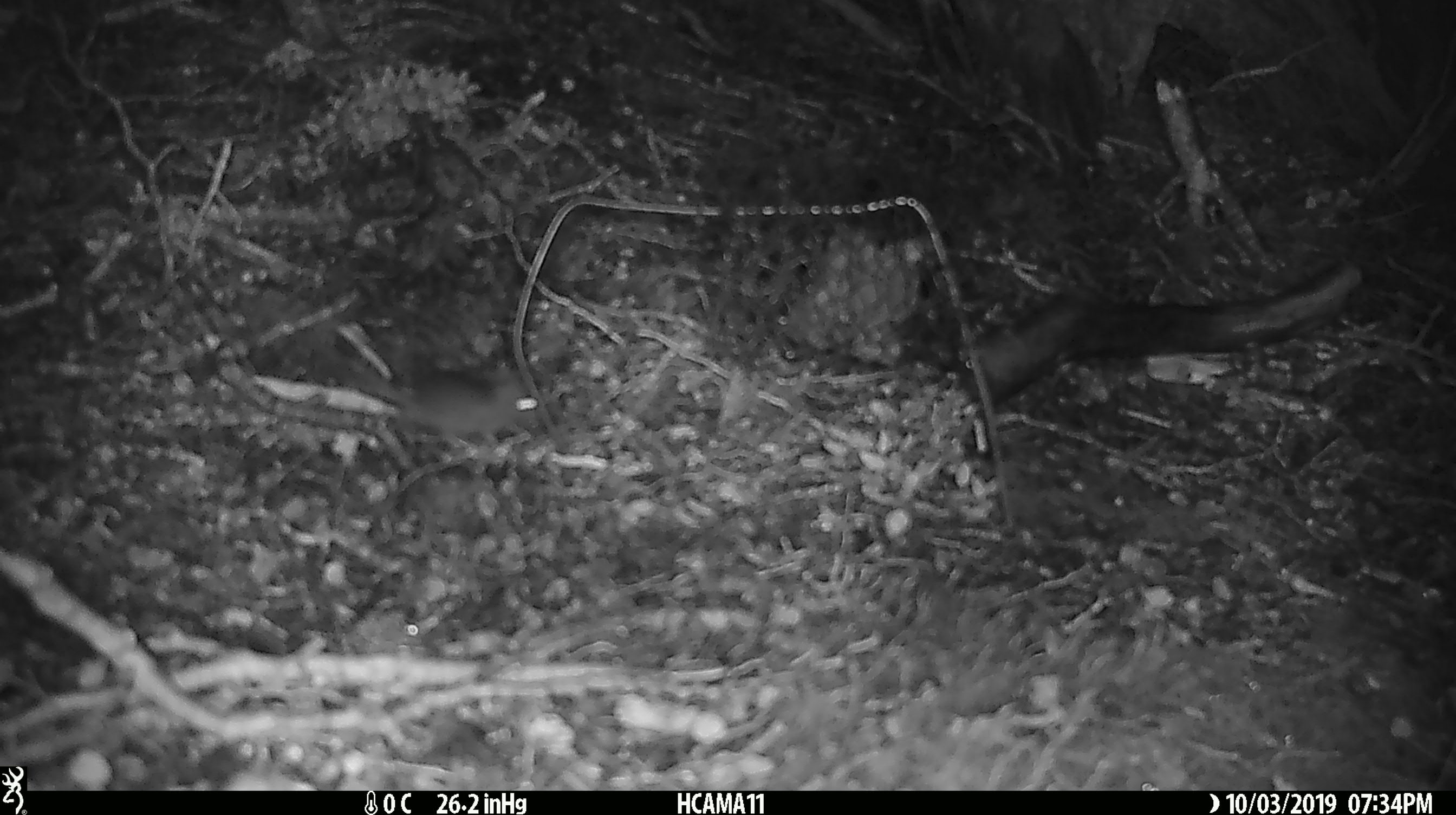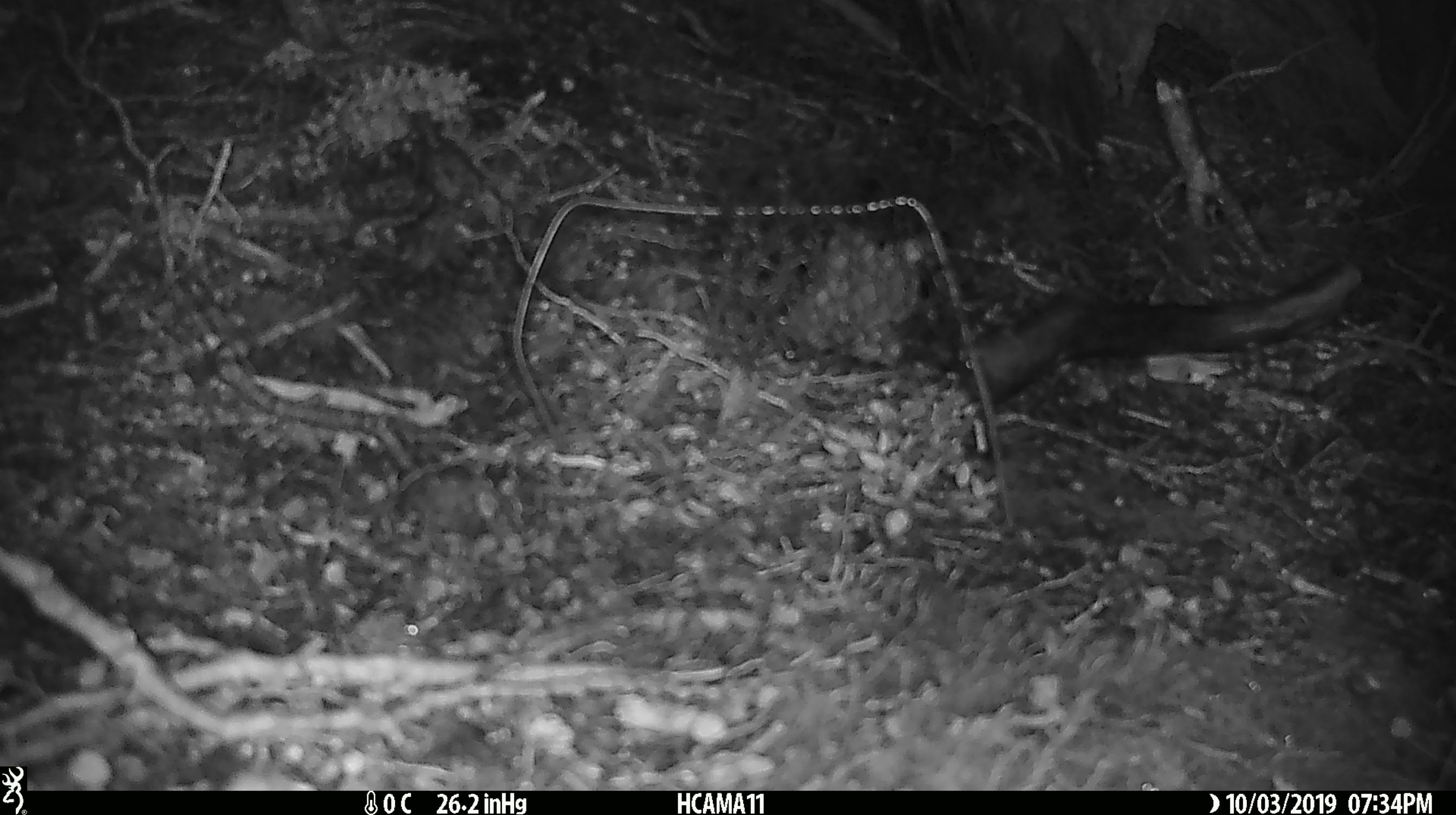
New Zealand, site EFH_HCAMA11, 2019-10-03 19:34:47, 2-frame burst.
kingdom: Animalia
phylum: Chordata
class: Mammalia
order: Rodentia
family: Muridae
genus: Mus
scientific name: Mus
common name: mouse